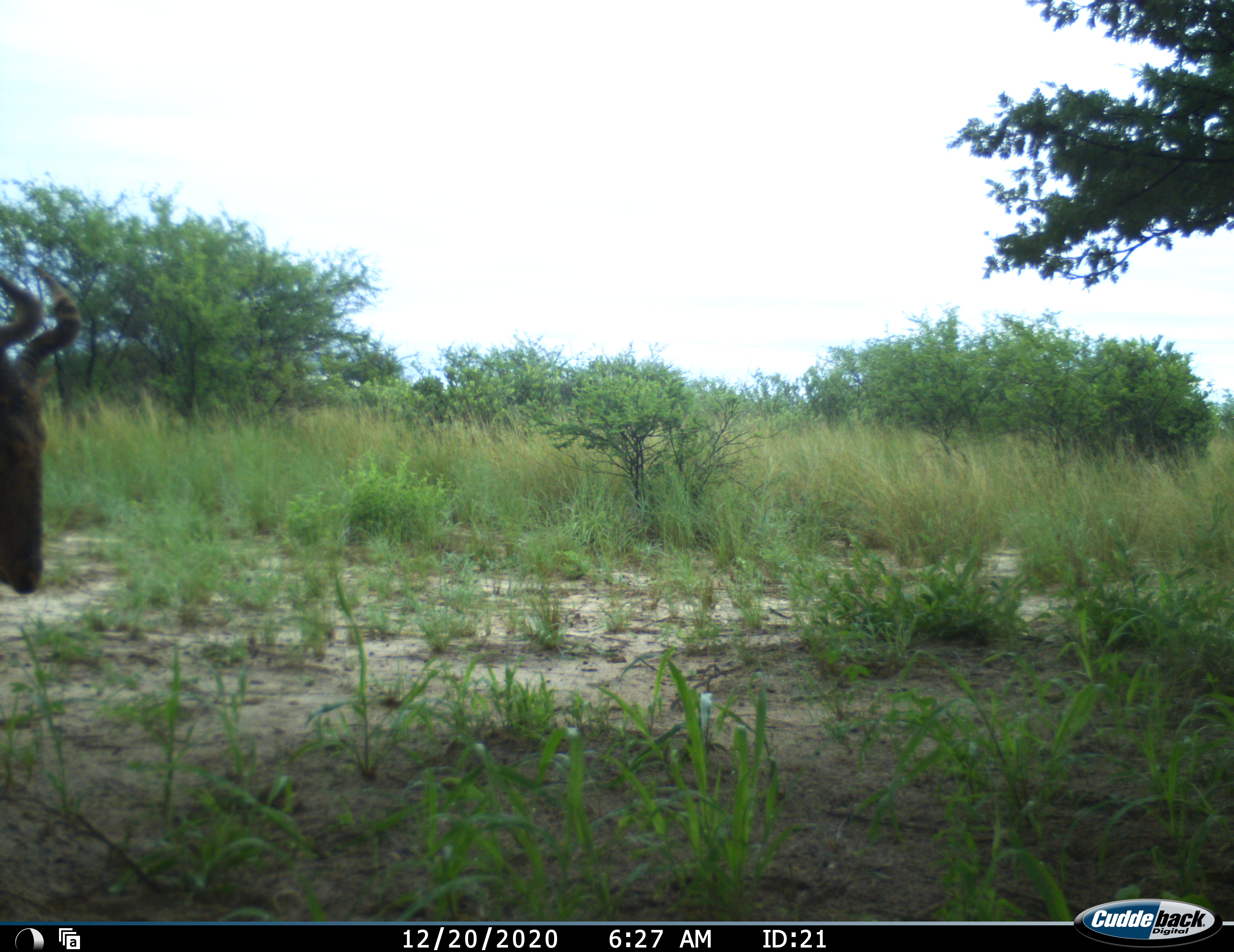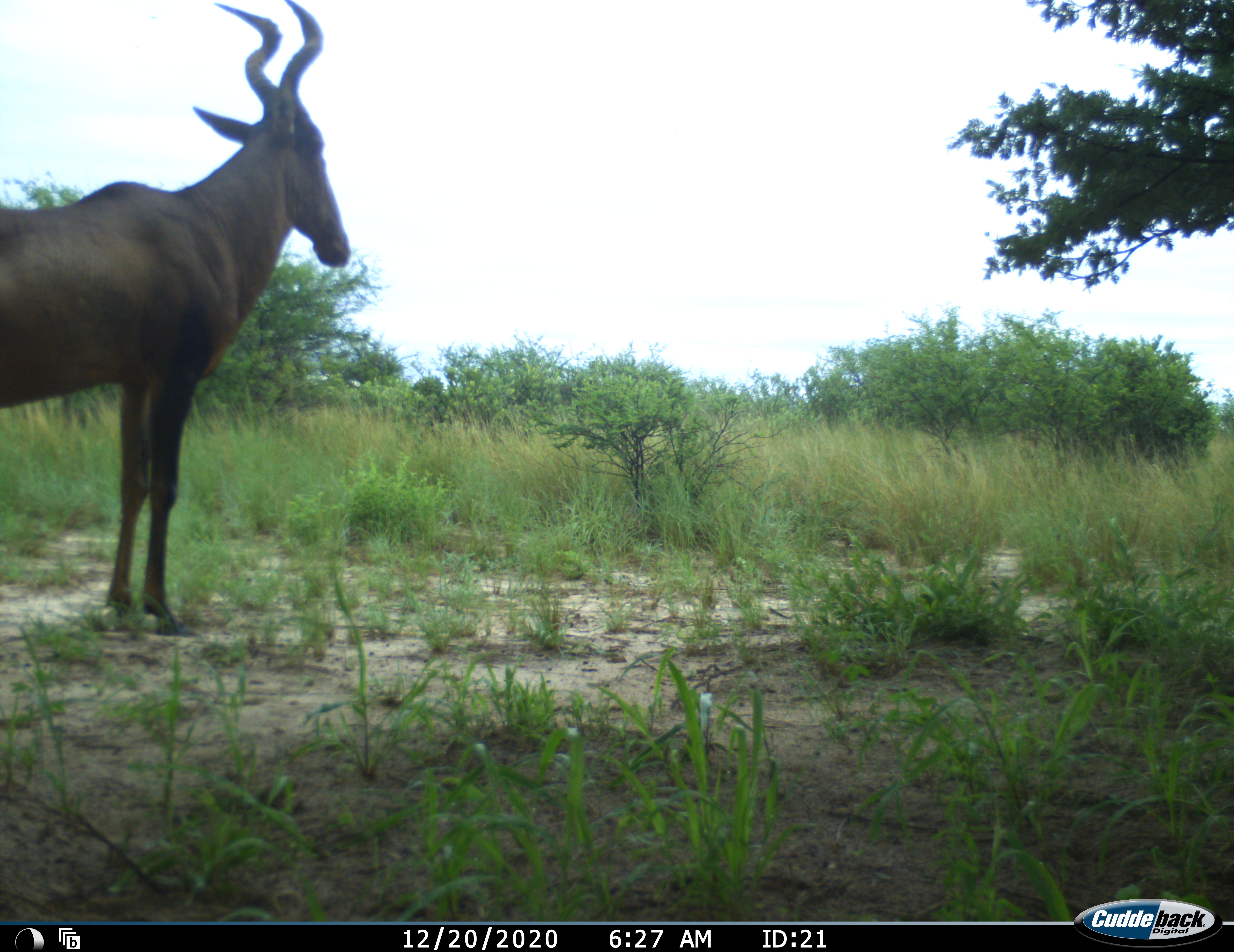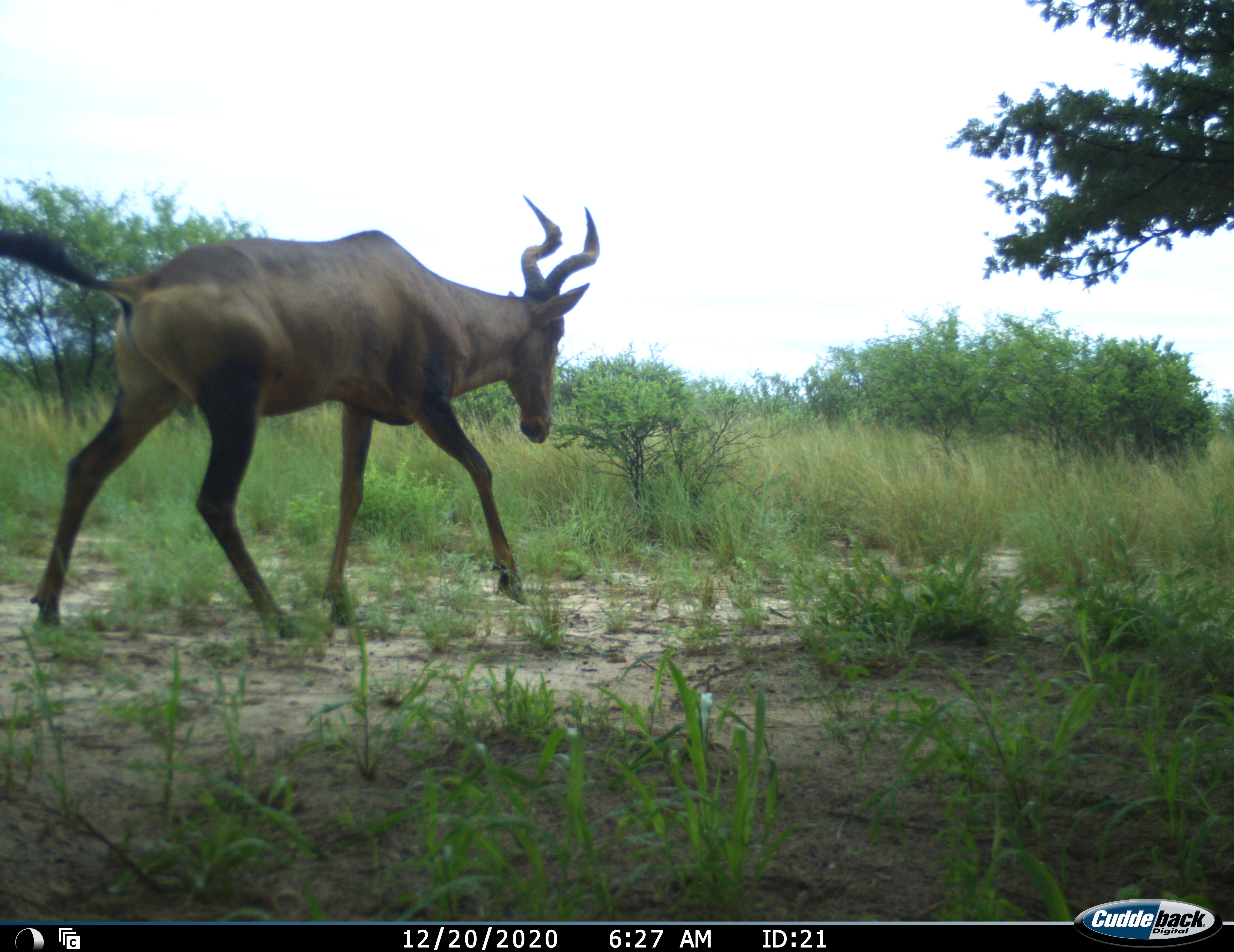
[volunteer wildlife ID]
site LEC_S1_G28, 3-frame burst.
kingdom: Animalia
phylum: Chordata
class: Mammalia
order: Artiodactyla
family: Bovidae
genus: Alcelaphus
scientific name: Alcelaphus buselaphus caama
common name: red hartebeest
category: hartebeestred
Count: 1.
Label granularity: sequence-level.